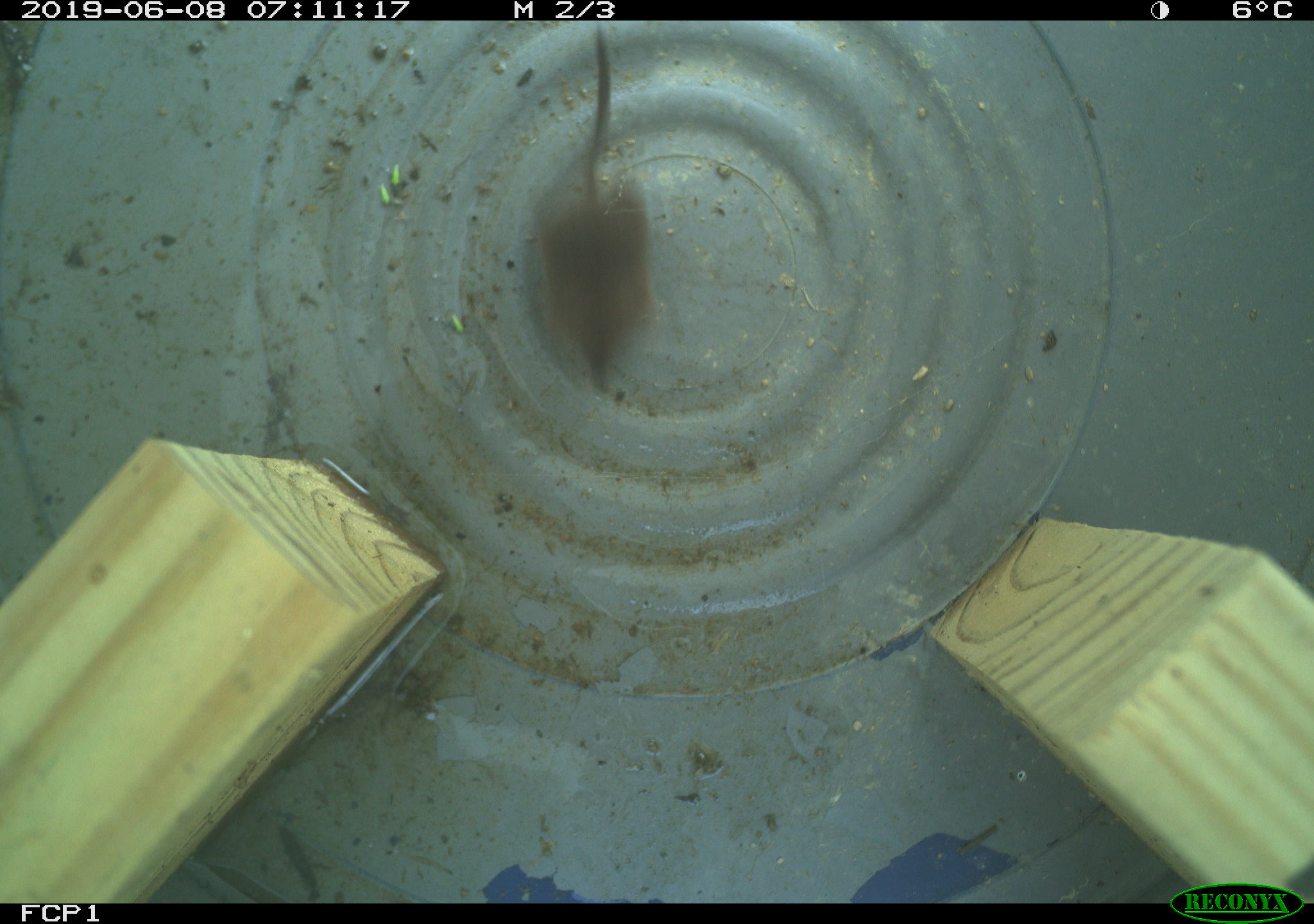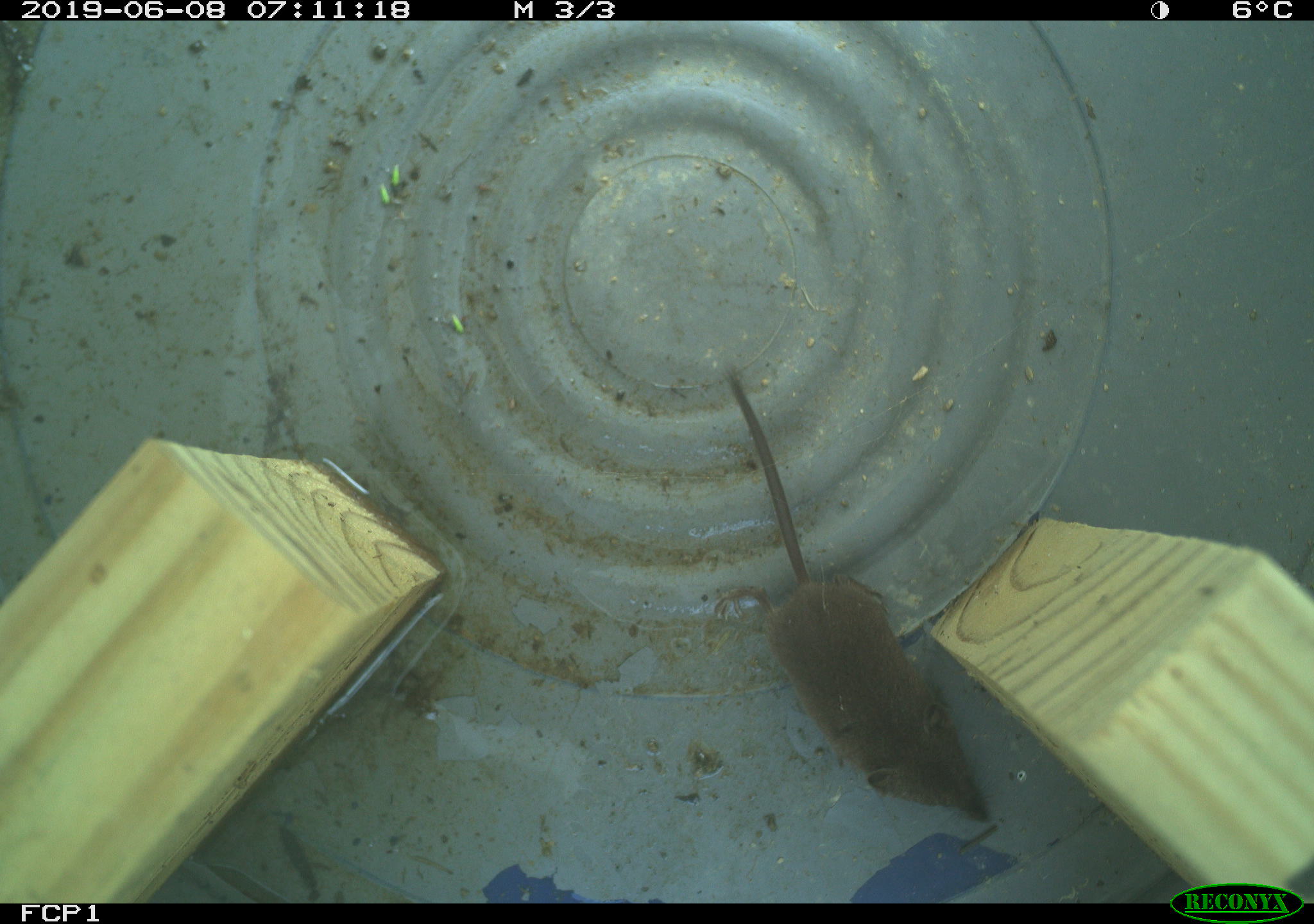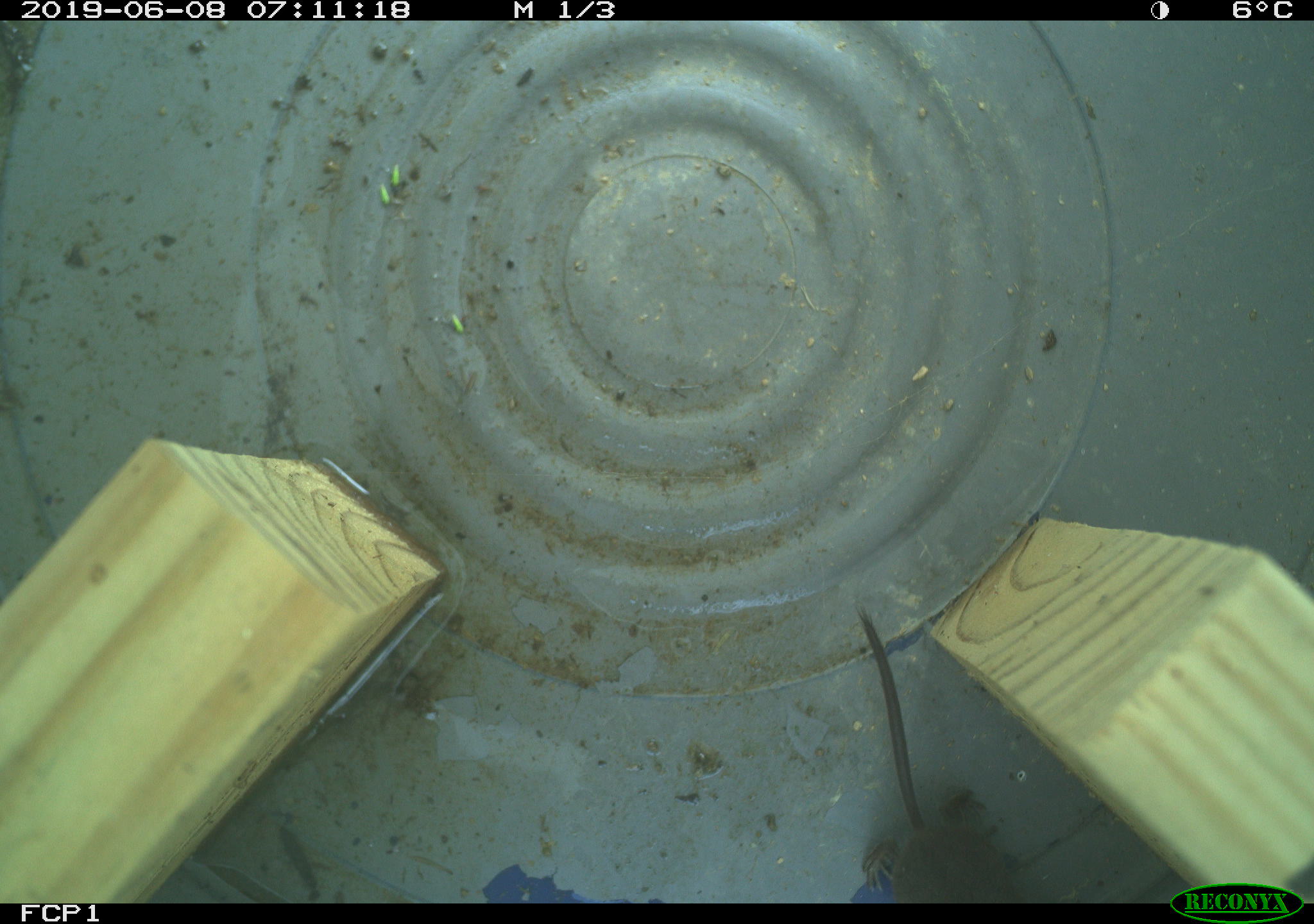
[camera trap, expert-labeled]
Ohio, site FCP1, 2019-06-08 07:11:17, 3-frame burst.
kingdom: Animalia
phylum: Chordata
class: Mammalia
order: Eulipotyphla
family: Soricidae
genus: Sorex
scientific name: Sorex cinereus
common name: masked shrew